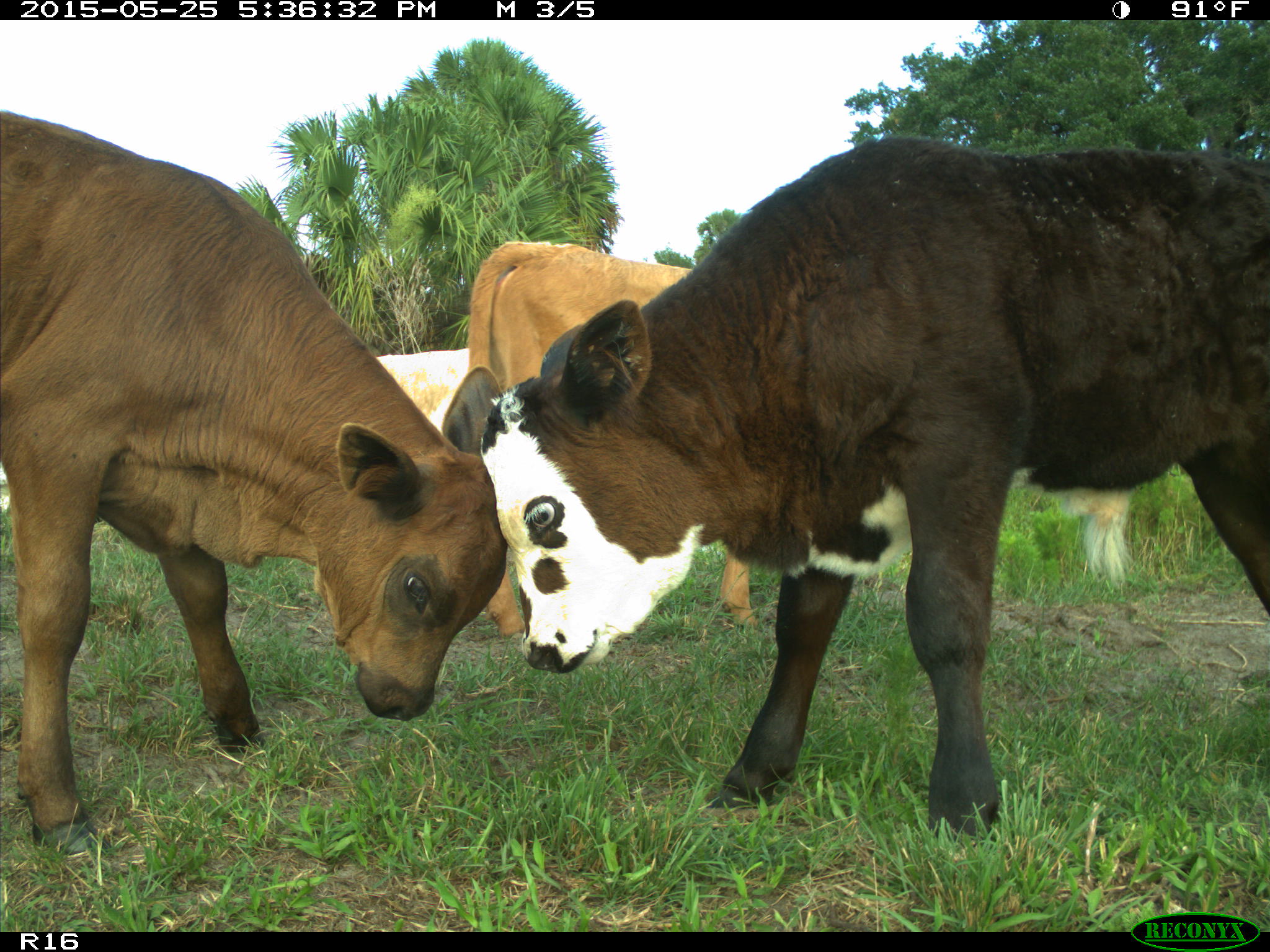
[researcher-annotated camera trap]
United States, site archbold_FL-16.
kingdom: Animalia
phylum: Chordata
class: Mammalia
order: Artiodactyla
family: Bovidae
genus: Bos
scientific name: Bos taurus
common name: domestic cow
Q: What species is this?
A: Bos taurus (domestic cow).